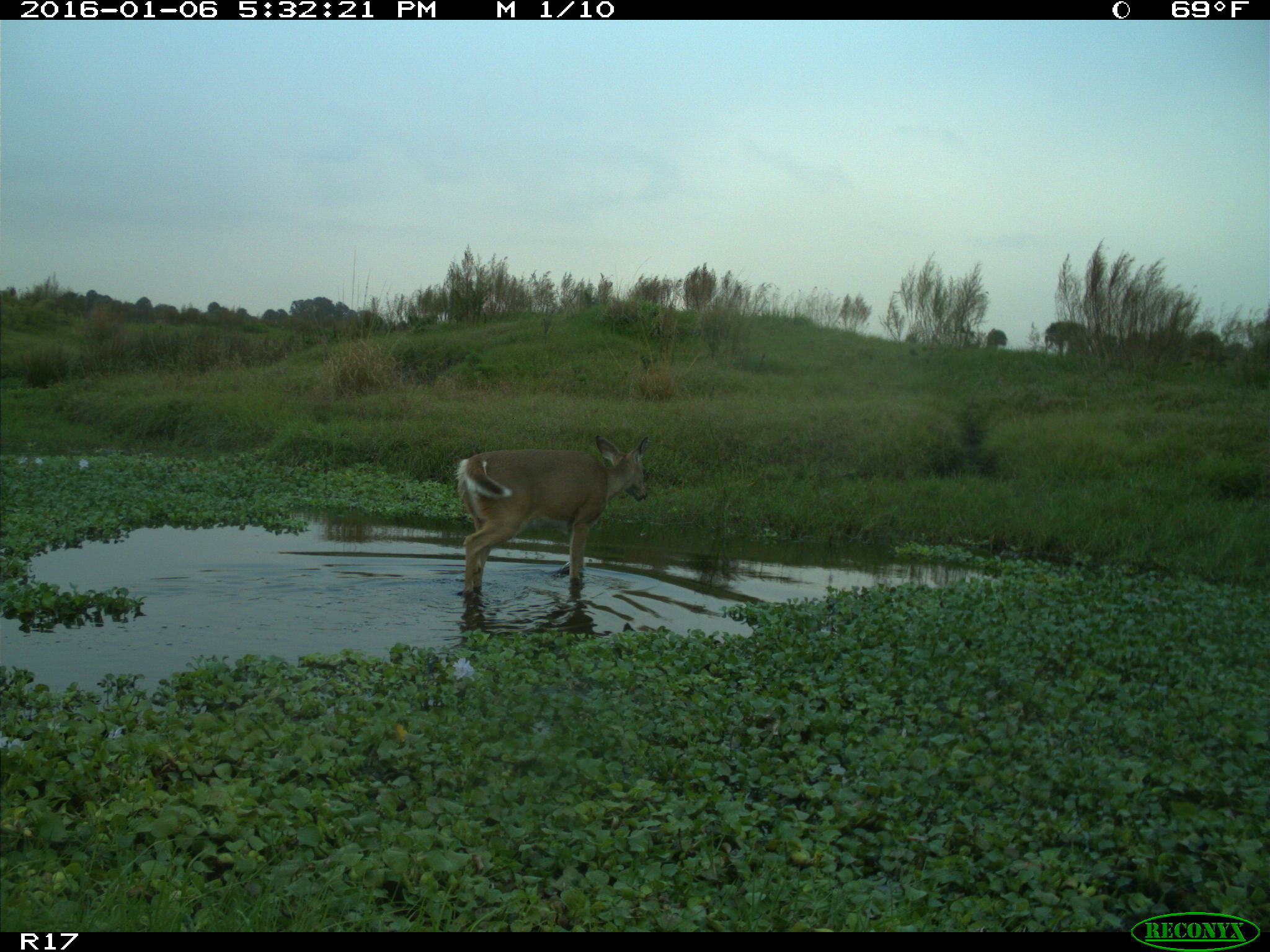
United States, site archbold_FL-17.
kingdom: Animalia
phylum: Chordata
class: Mammalia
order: Artiodactyla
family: Cervidae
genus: Odocoileus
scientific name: Odocoileus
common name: deer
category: unidentified deer